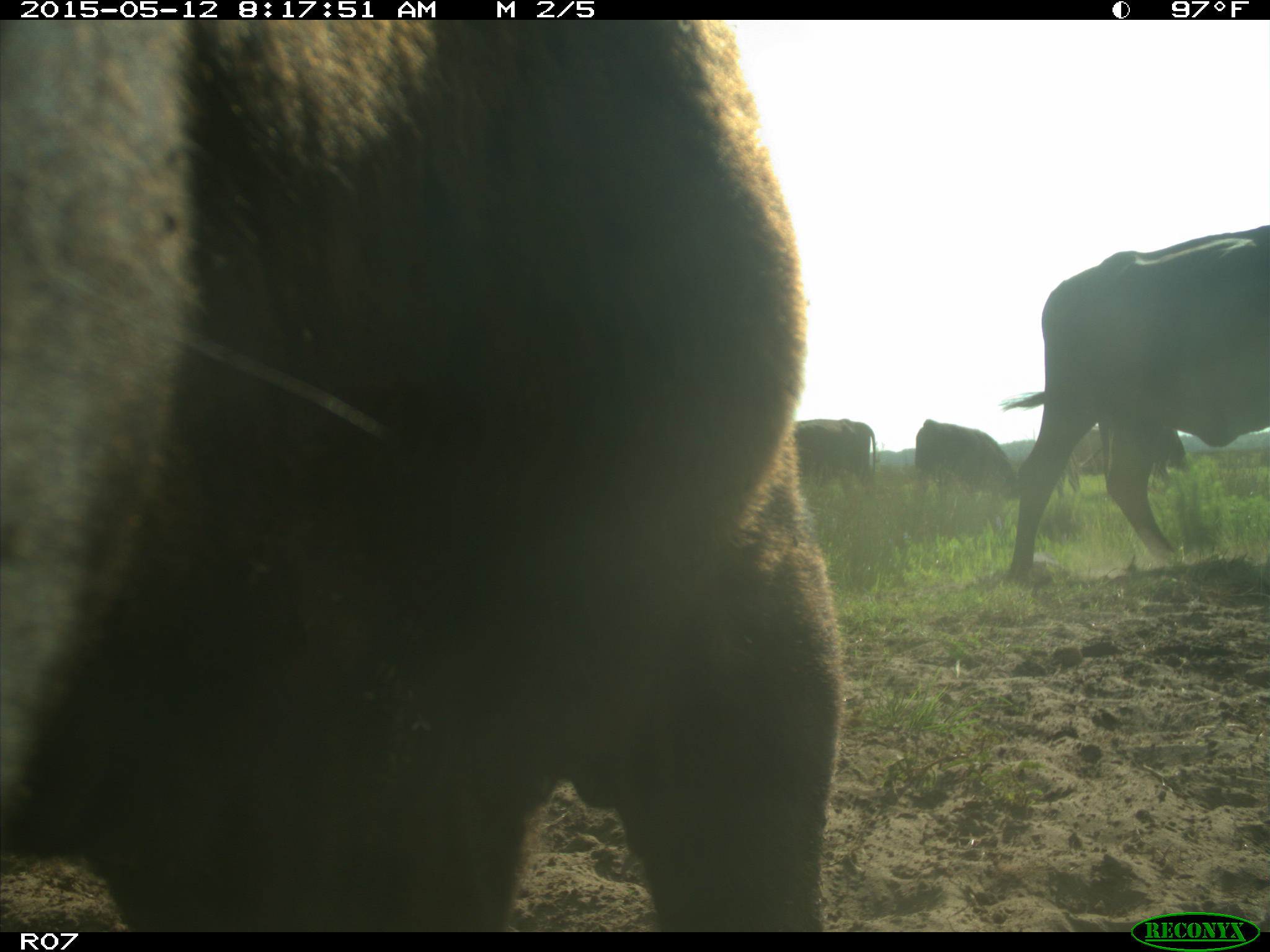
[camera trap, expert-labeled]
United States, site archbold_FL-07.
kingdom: Animalia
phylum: Chordata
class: Mammalia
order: Artiodactyla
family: Bovidae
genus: Bos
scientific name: Bos taurus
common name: domestic cow